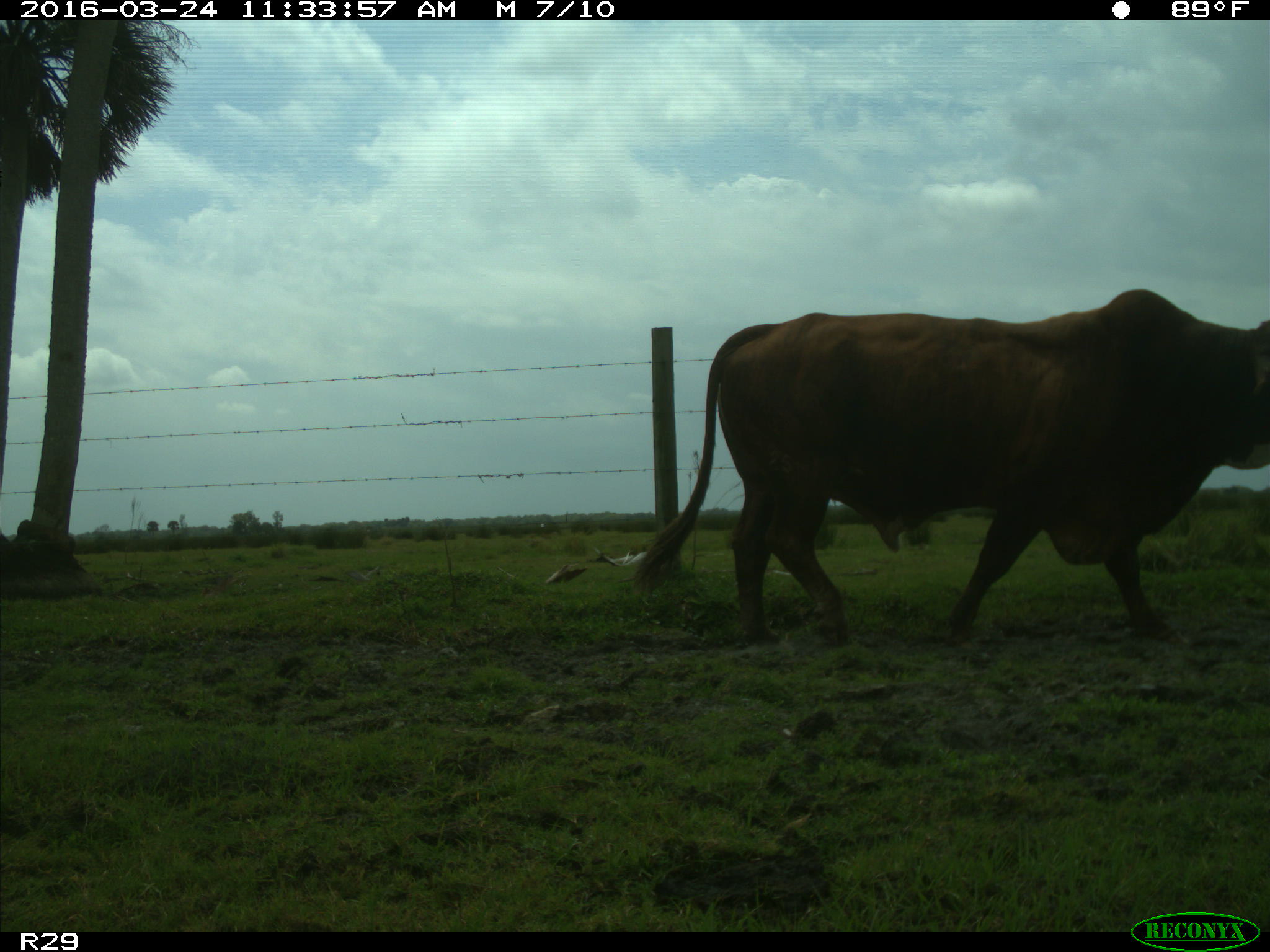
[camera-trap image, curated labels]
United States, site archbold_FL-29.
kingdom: Animalia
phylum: Chordata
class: Mammalia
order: Artiodactyla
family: Bovidae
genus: Bos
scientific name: Bos taurus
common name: domestic cow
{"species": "Bos taurus (domestic cow)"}